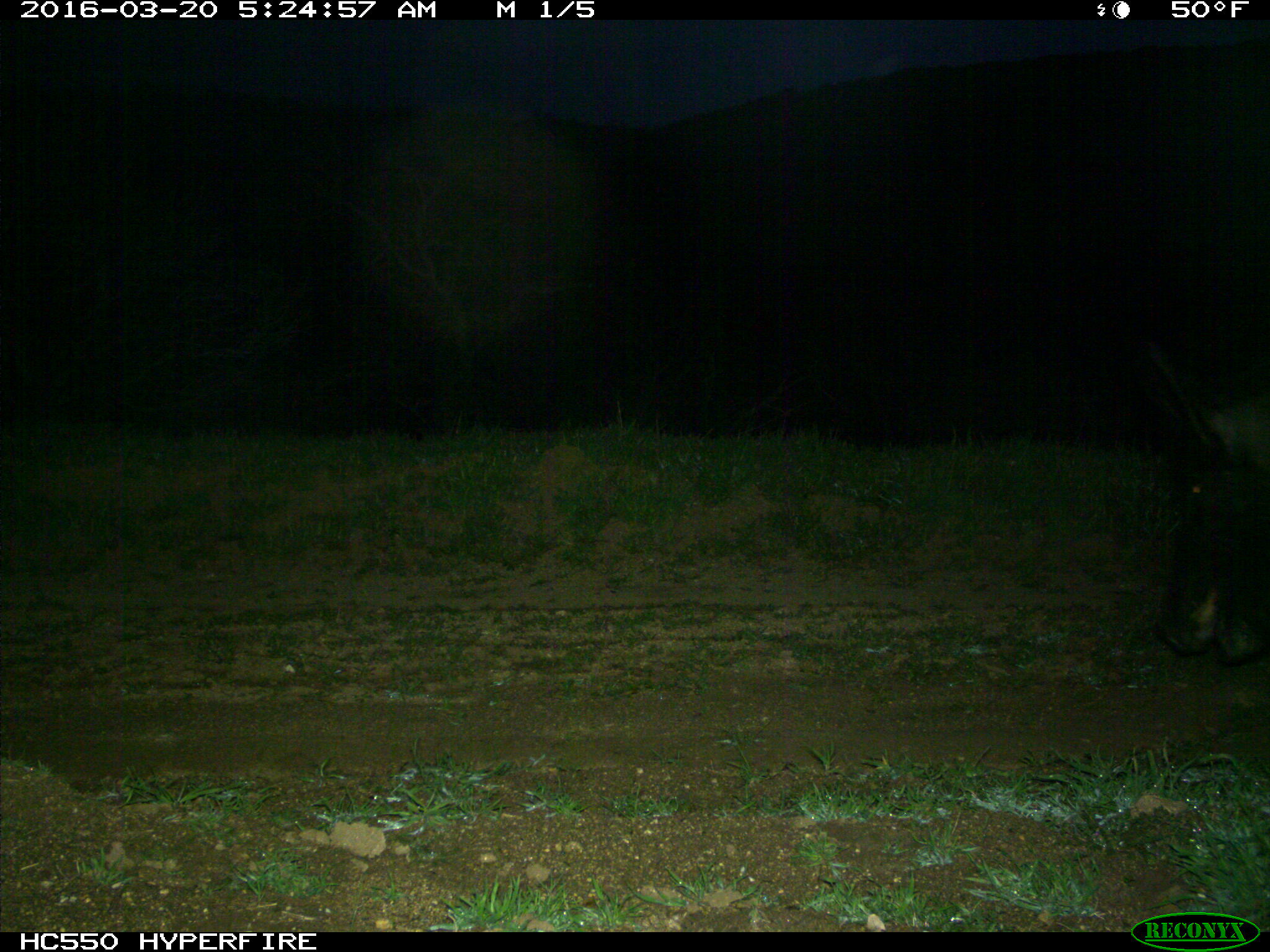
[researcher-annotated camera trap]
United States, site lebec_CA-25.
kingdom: Animalia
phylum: Chordata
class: Mammalia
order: Artiodactyla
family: Suidae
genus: Sus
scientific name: Sus scrofa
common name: wild boar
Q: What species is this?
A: Sus scrofa (wild boar).